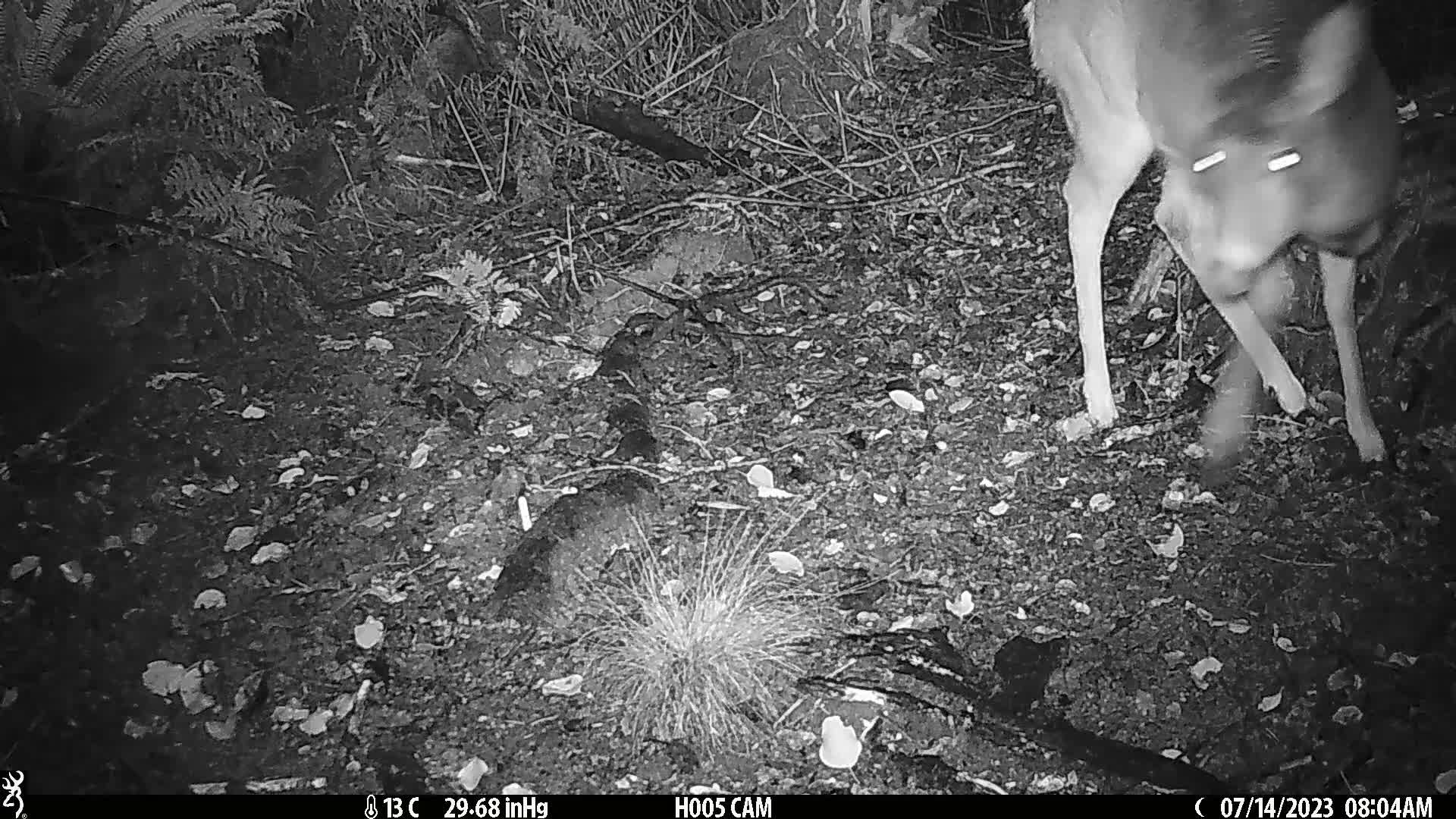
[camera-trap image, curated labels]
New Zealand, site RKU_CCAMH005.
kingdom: Animalia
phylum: Chordata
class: Mammalia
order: Artiodactyla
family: Cervidae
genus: Odocoileus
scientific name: Odocoileus virginianus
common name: white-tailed deer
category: white tailed deer